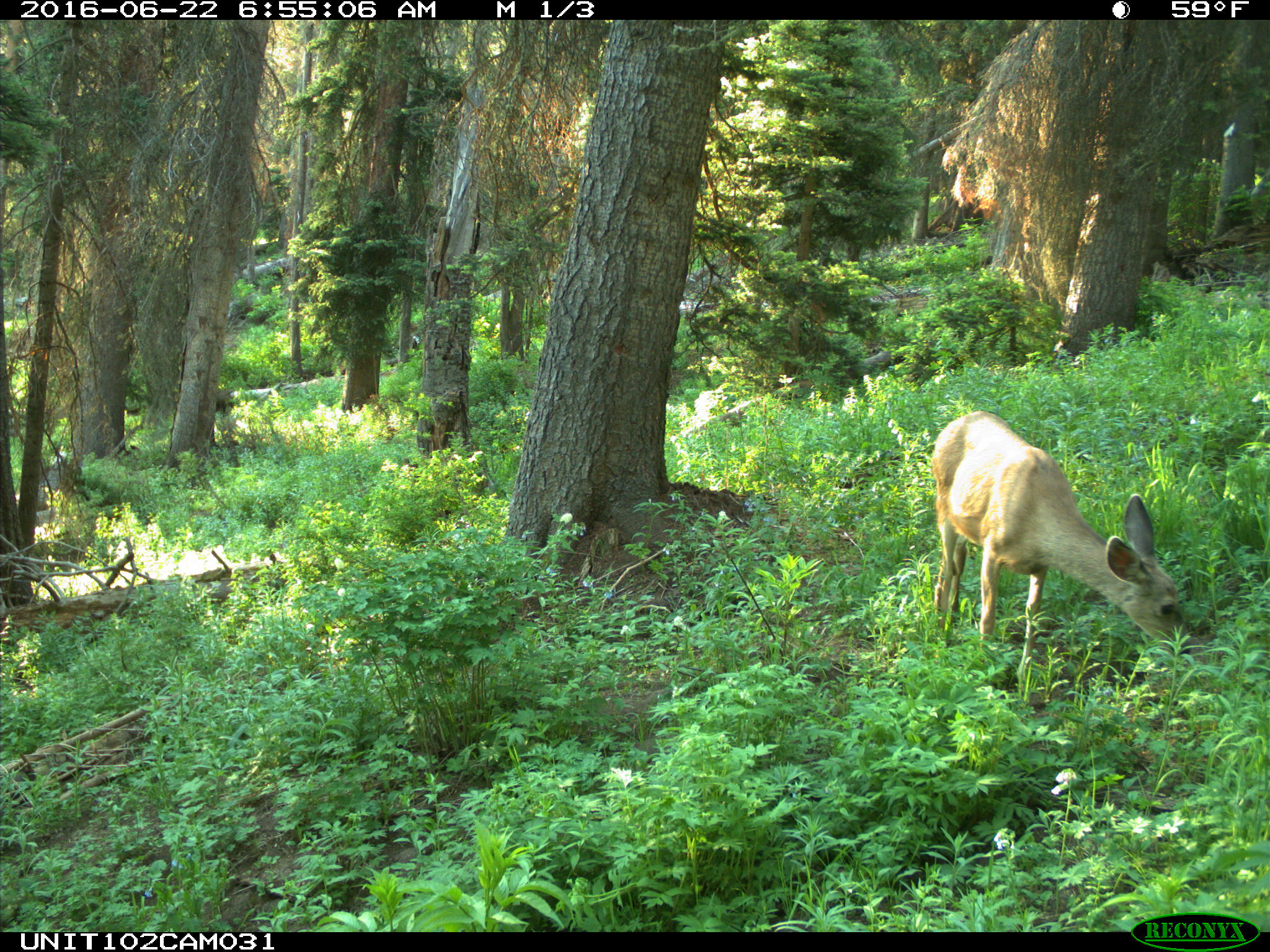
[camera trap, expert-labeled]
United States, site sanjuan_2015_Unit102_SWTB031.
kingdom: Animalia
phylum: Chordata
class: Mammalia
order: Artiodactyla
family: Cervidae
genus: Odocoileus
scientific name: Odocoileus hemionus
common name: mule deer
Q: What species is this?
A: Odocoileus hemionus (mule deer).